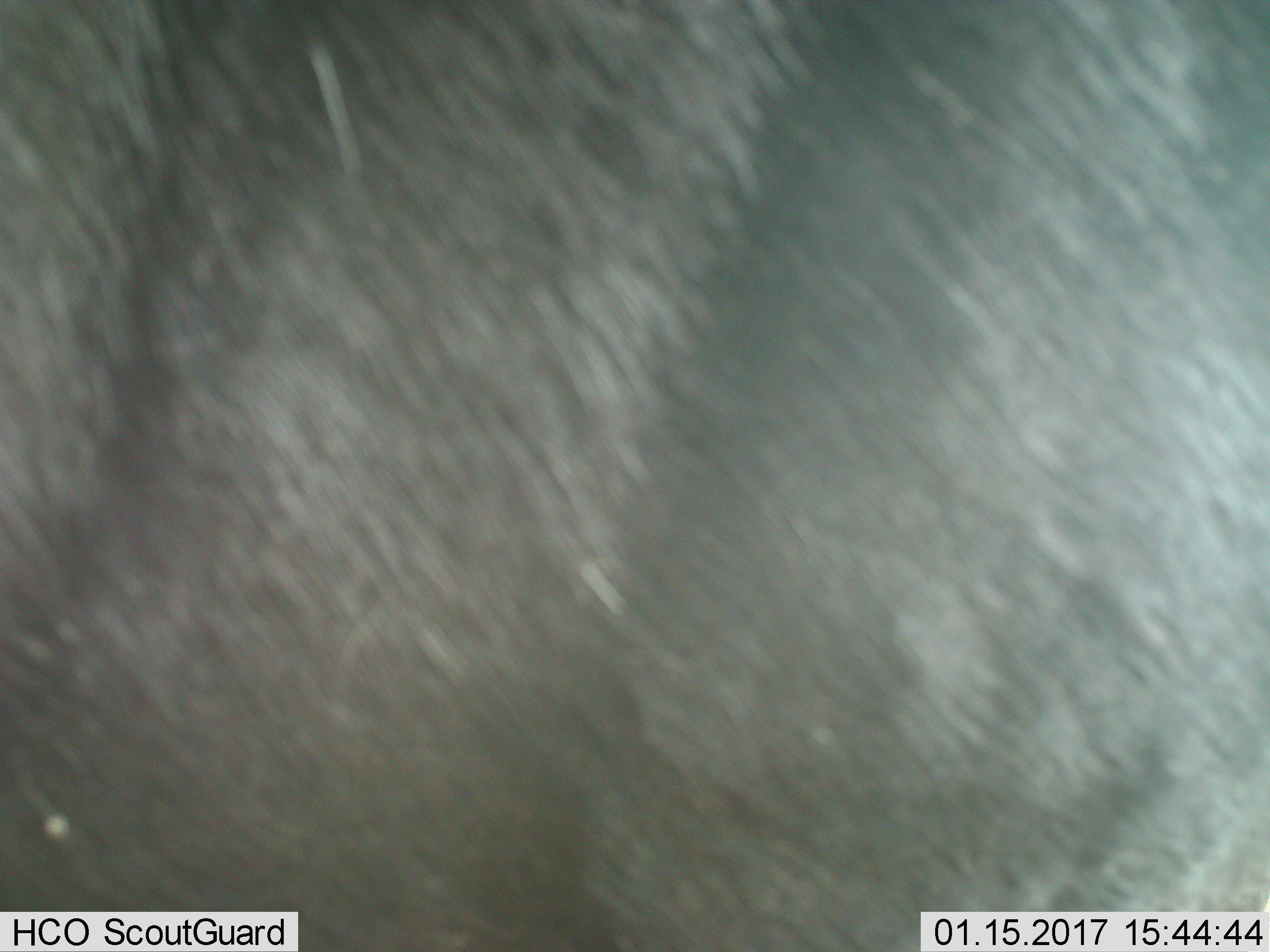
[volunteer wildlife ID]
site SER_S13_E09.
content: unidentified animal